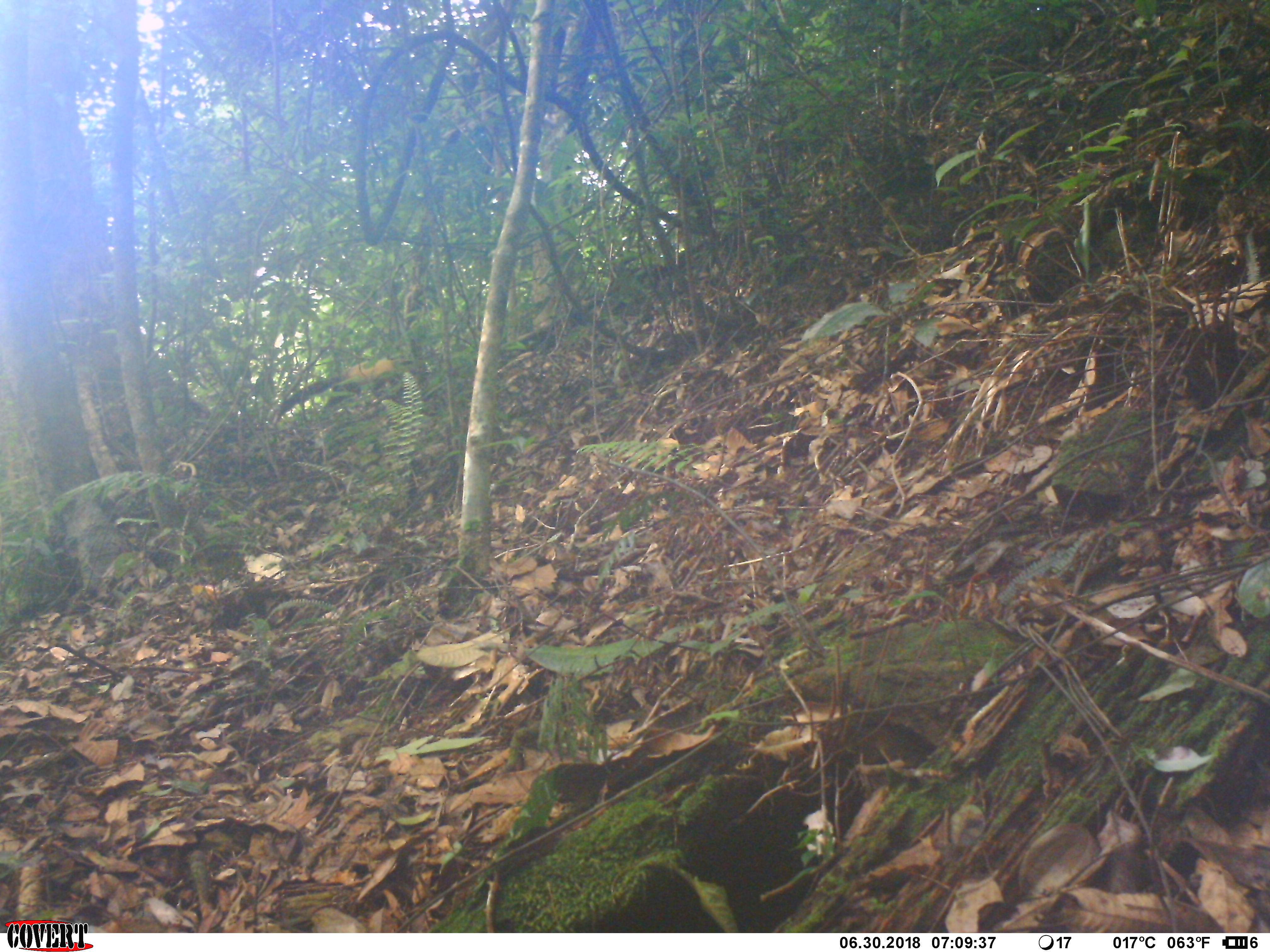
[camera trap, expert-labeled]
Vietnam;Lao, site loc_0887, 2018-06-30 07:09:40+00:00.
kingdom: Animalia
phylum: Chordata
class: Mammalia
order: Carnivora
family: Mustelidae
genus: Martes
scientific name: Martes flavigula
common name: yellow-throated marten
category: yellow throated marten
Yellow throated marten (yellow-throated marten) (Martes flavigula). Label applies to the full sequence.